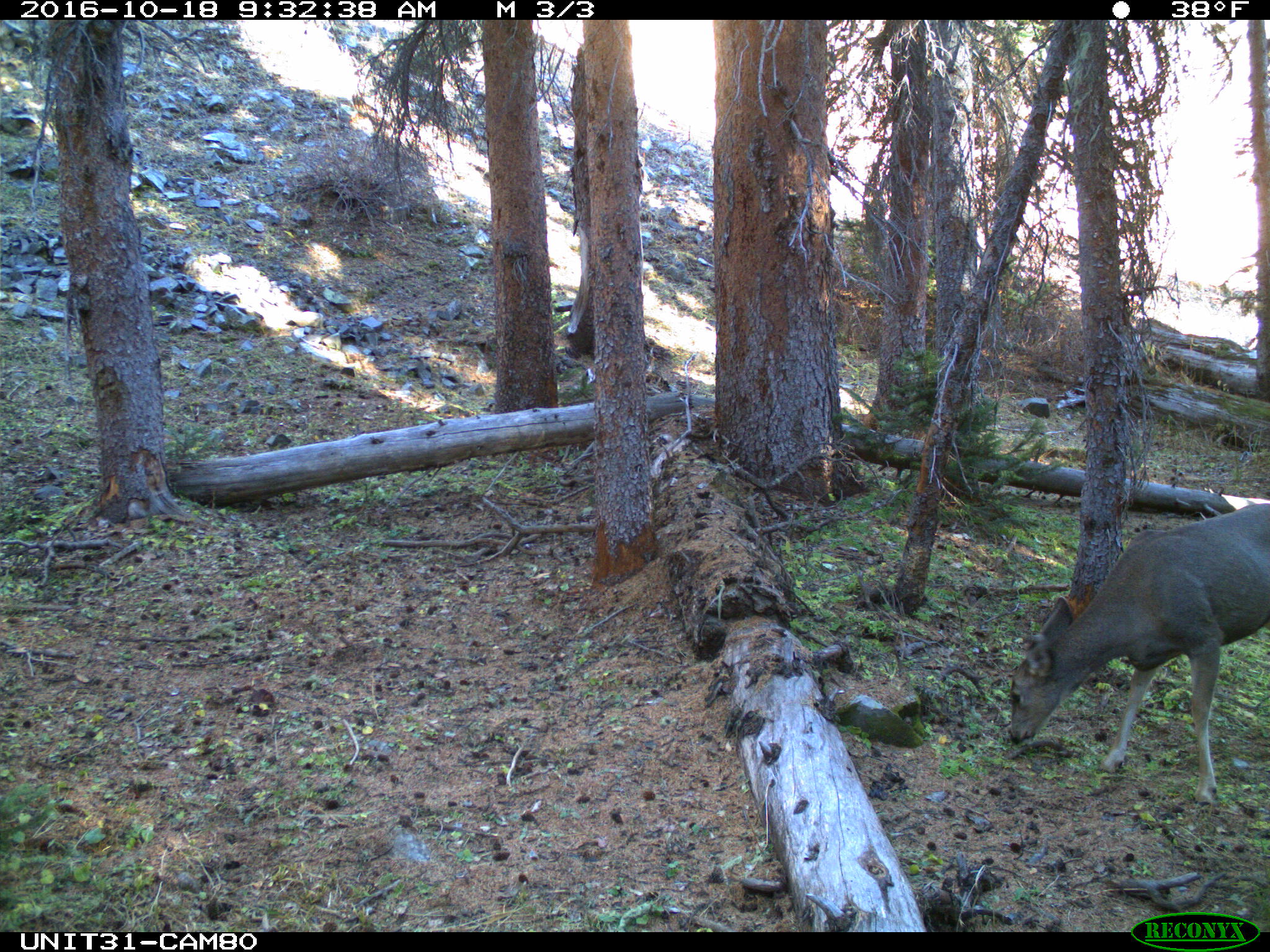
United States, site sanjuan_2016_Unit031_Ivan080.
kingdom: Animalia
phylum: Chordata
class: Mammalia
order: Artiodactyla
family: Cervidae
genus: Odocoileus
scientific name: Odocoileus hemionus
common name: mule deer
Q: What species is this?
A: Odocoileus hemionus (mule deer).